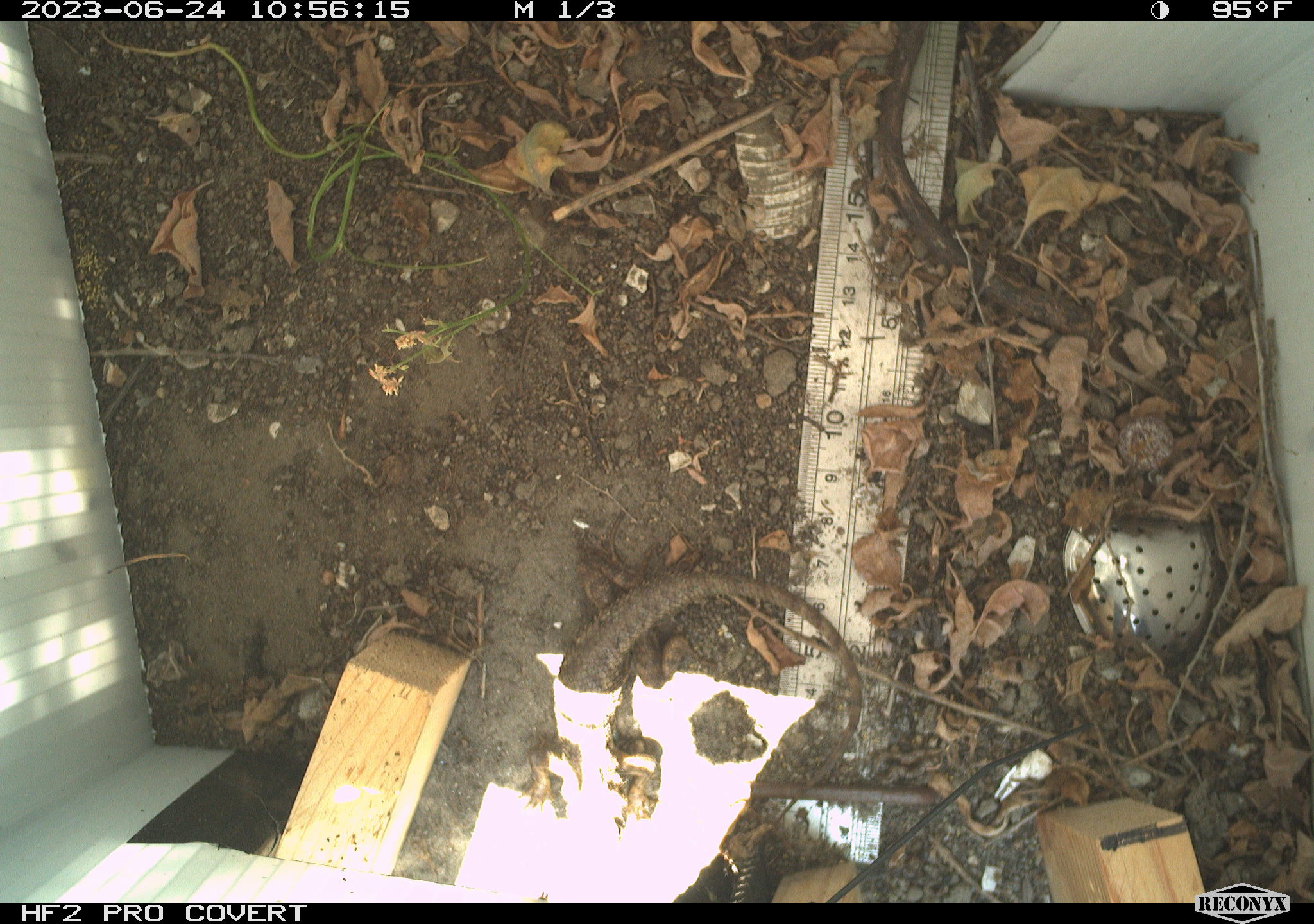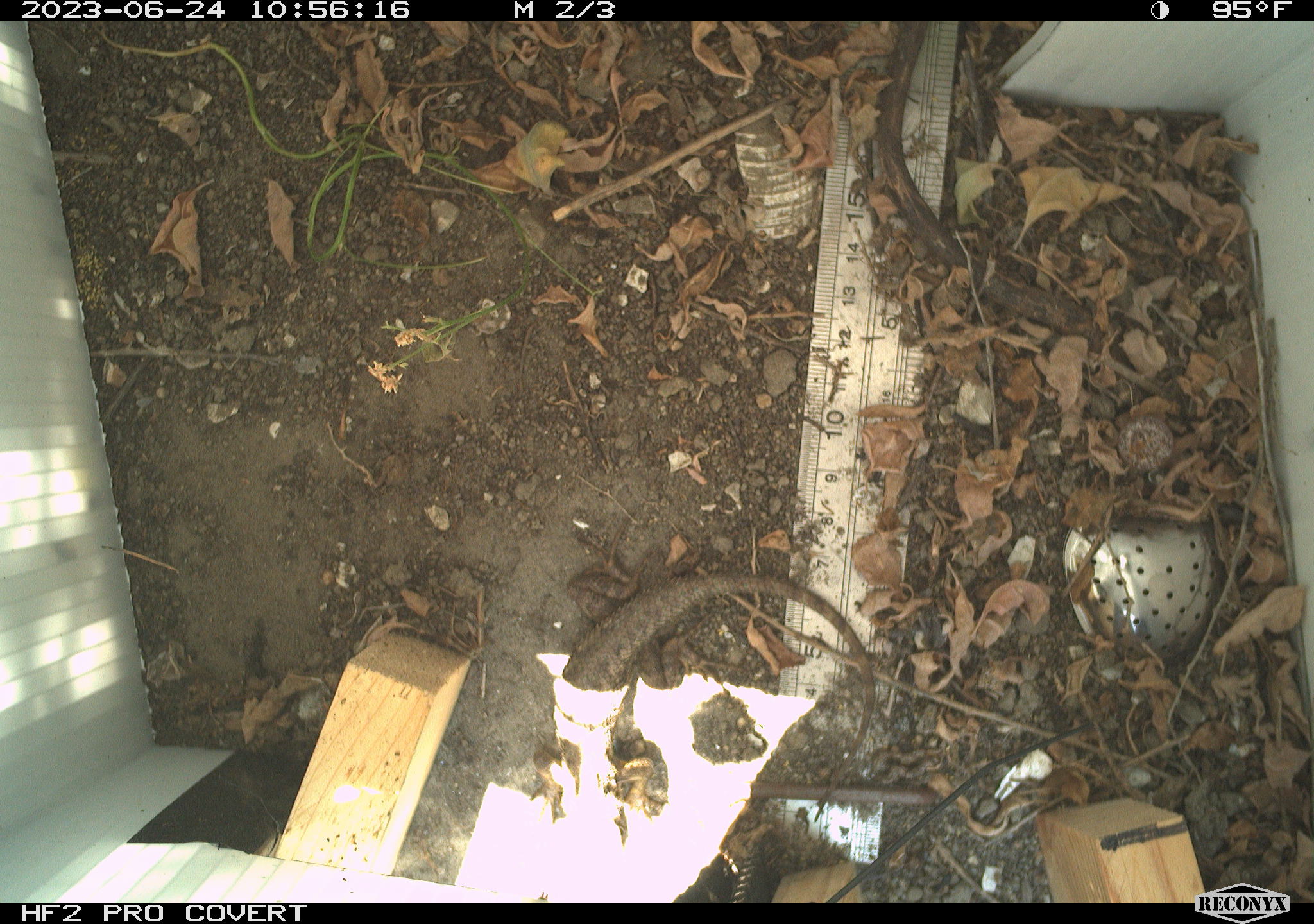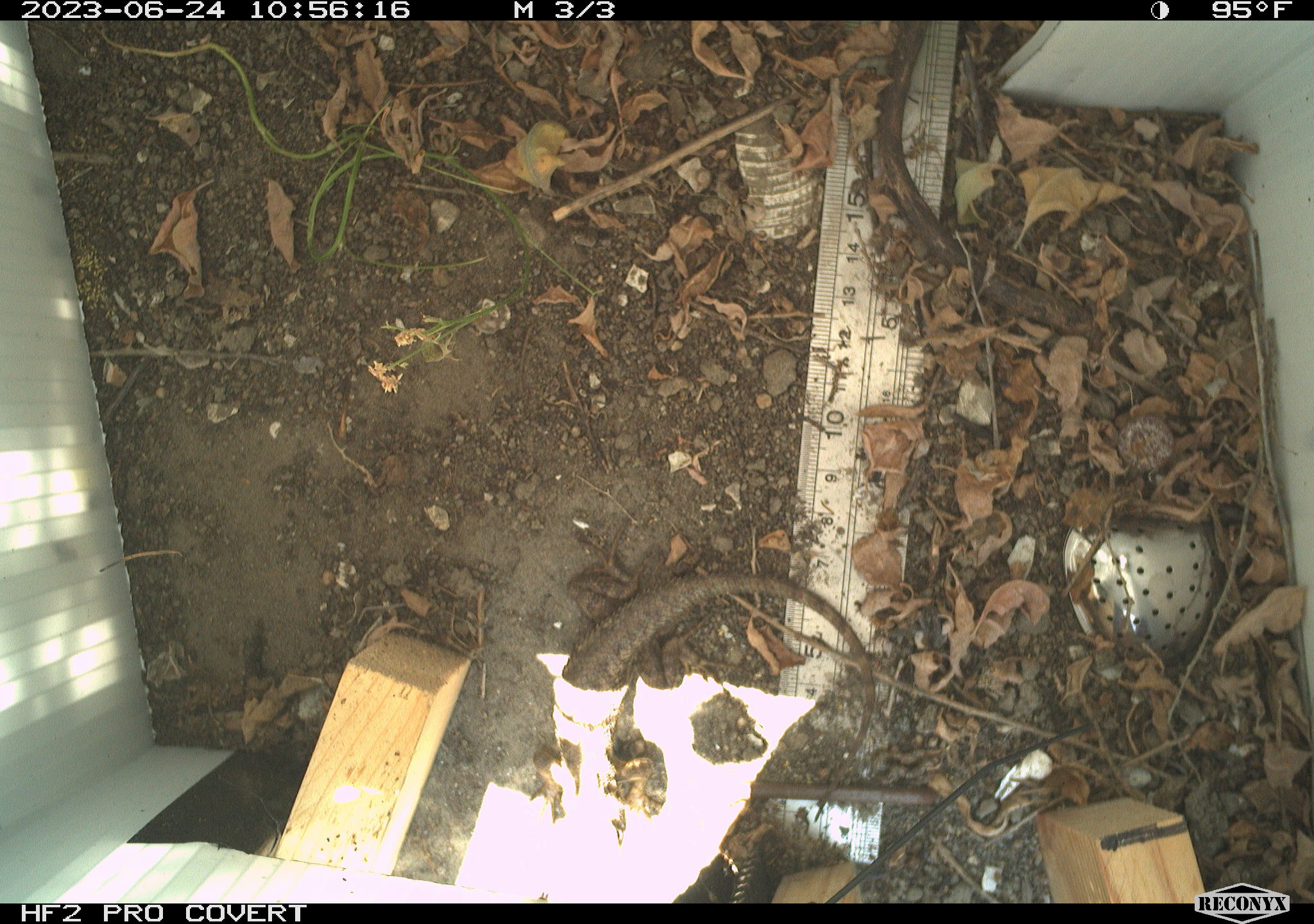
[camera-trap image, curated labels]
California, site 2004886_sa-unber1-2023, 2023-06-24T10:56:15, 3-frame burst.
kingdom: Animalia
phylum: Chordata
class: Reptilia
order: Squamata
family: Phrynosomatidae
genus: Sceloporus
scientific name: Sceloporus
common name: spiny lizards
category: sceloporus species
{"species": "sceloporus species (spiny lizards) (Sceloporus)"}